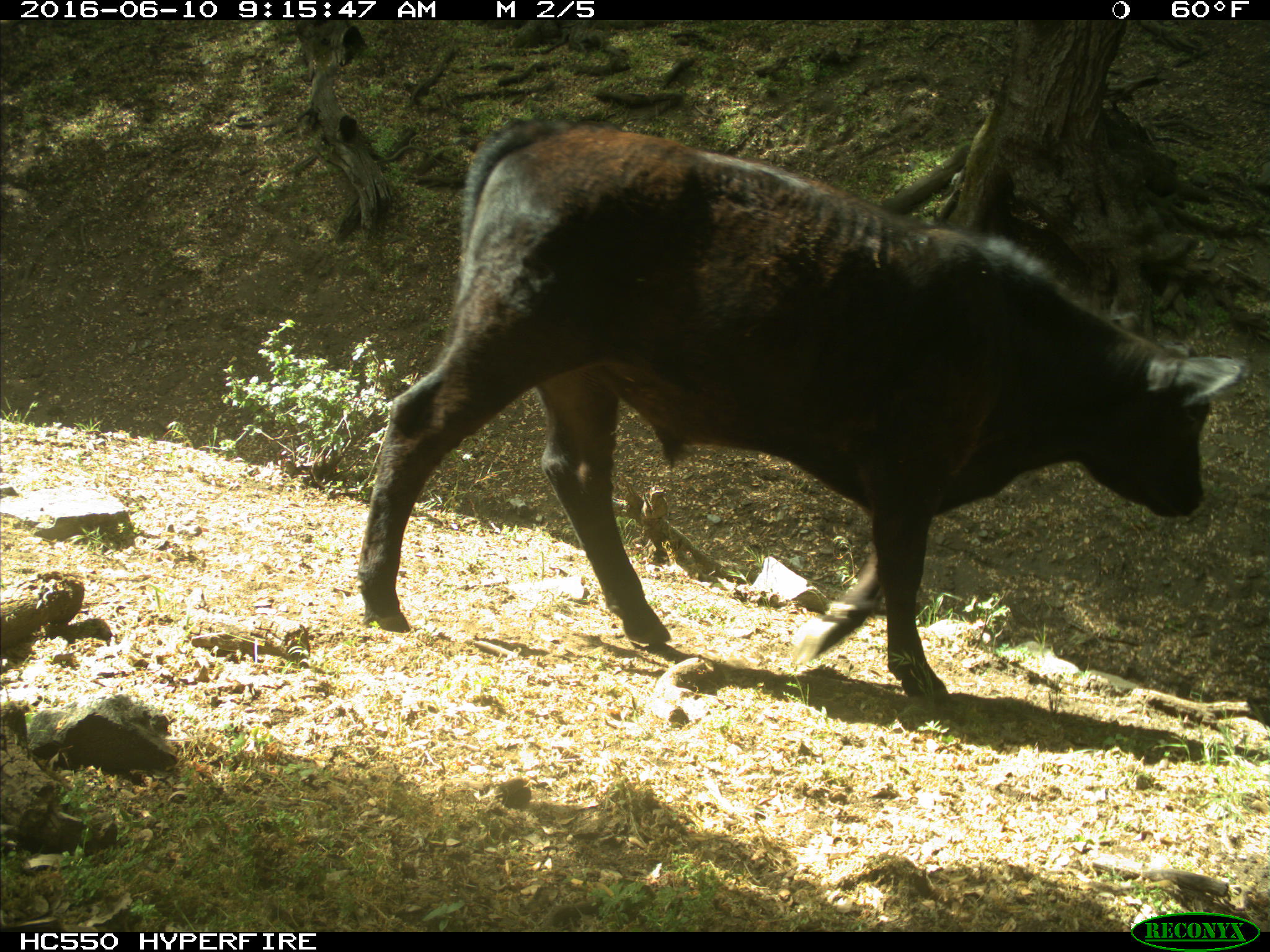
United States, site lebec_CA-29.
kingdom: Animalia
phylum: Chordata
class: Mammalia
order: Artiodactyla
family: Bovidae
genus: Bos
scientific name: Bos taurus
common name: domestic cow